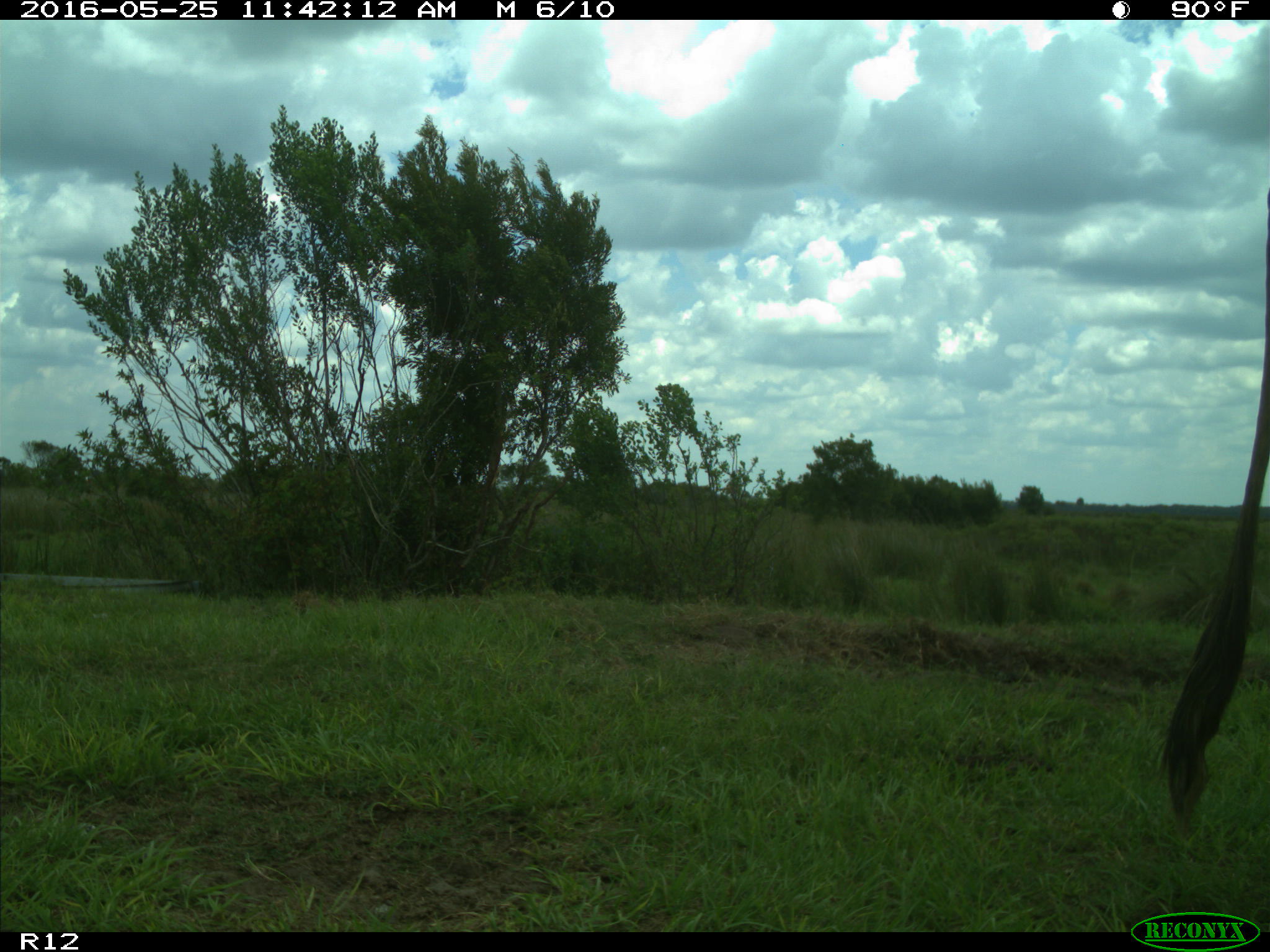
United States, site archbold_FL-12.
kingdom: Animalia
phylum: Chordata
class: Mammalia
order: Artiodactyla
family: Bovidae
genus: Bos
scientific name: Bos taurus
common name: domestic cow